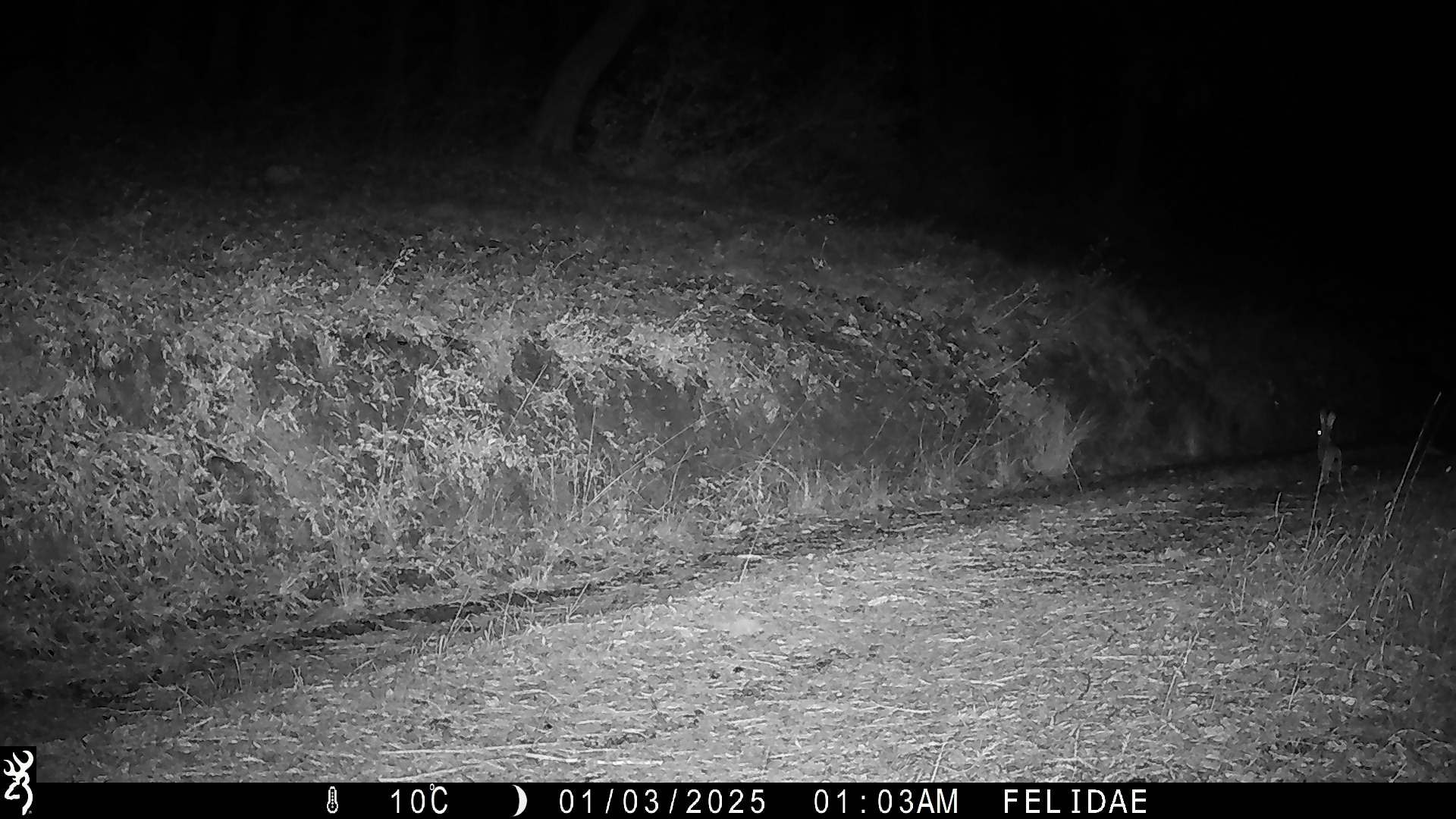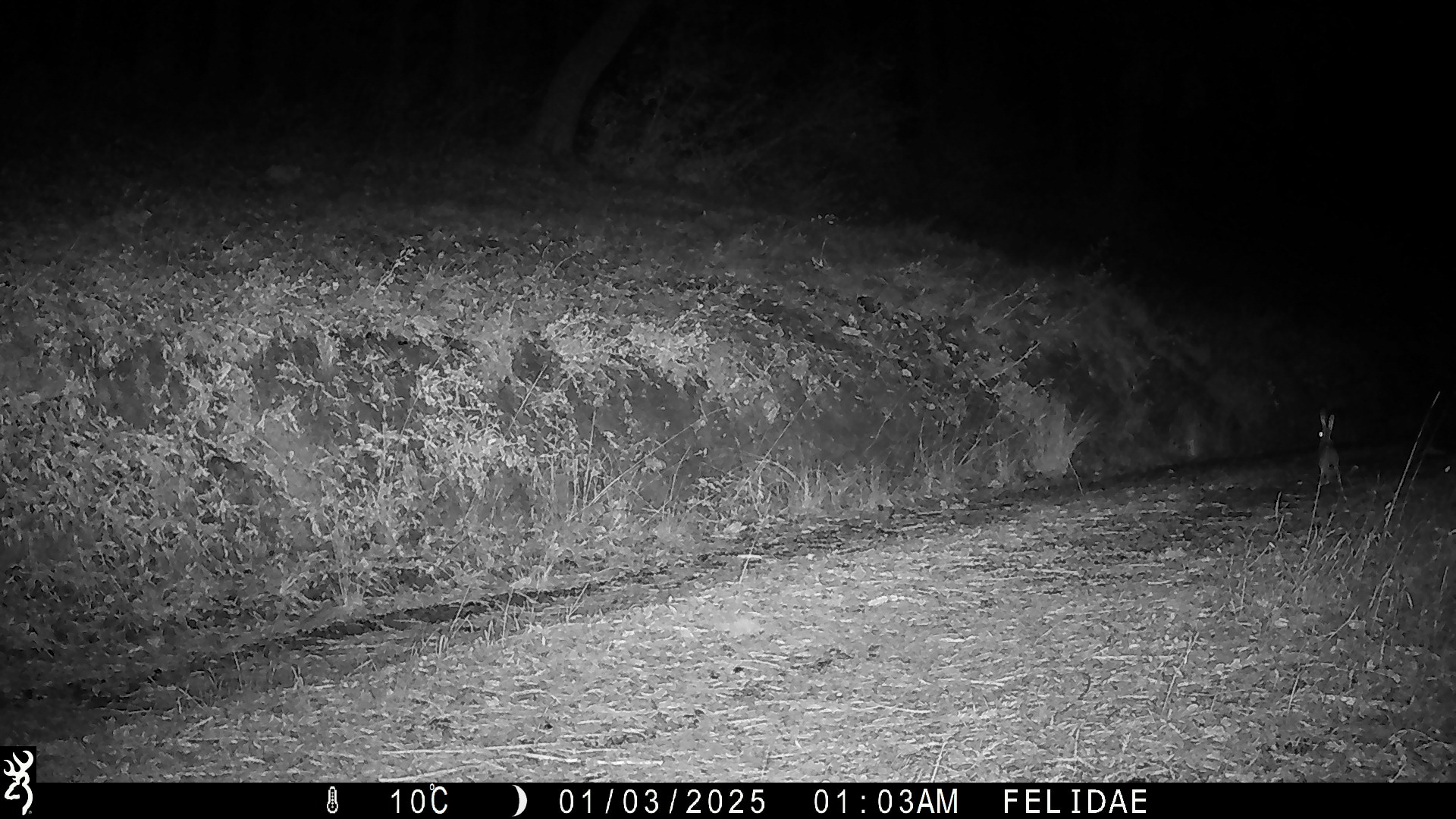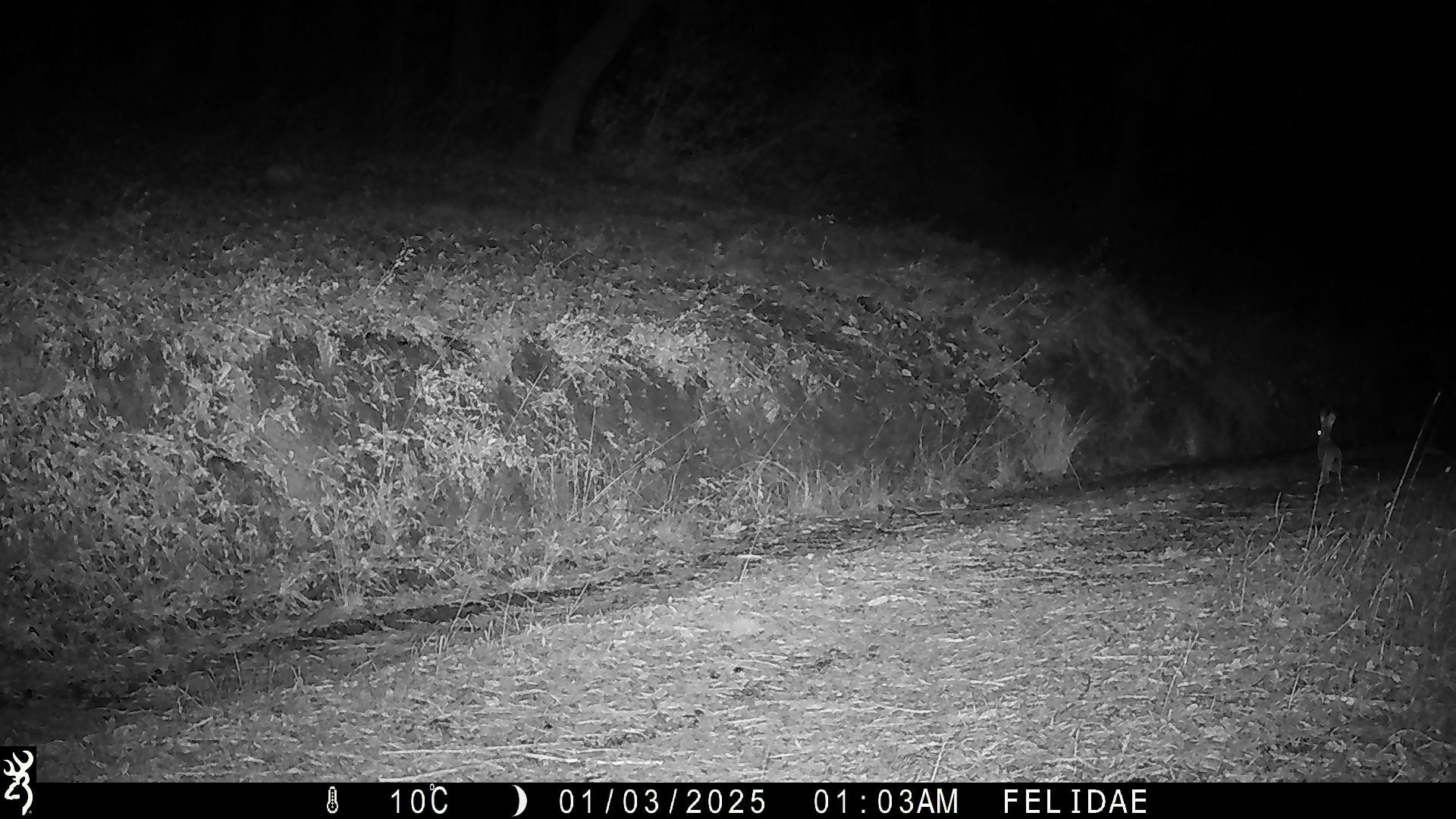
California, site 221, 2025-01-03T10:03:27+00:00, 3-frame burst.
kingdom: Animalia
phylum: Chordata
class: Mammalia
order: Lagomorpha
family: Leporidae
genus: Lepus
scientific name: Lepus californicus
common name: black-tailed jackrabbit